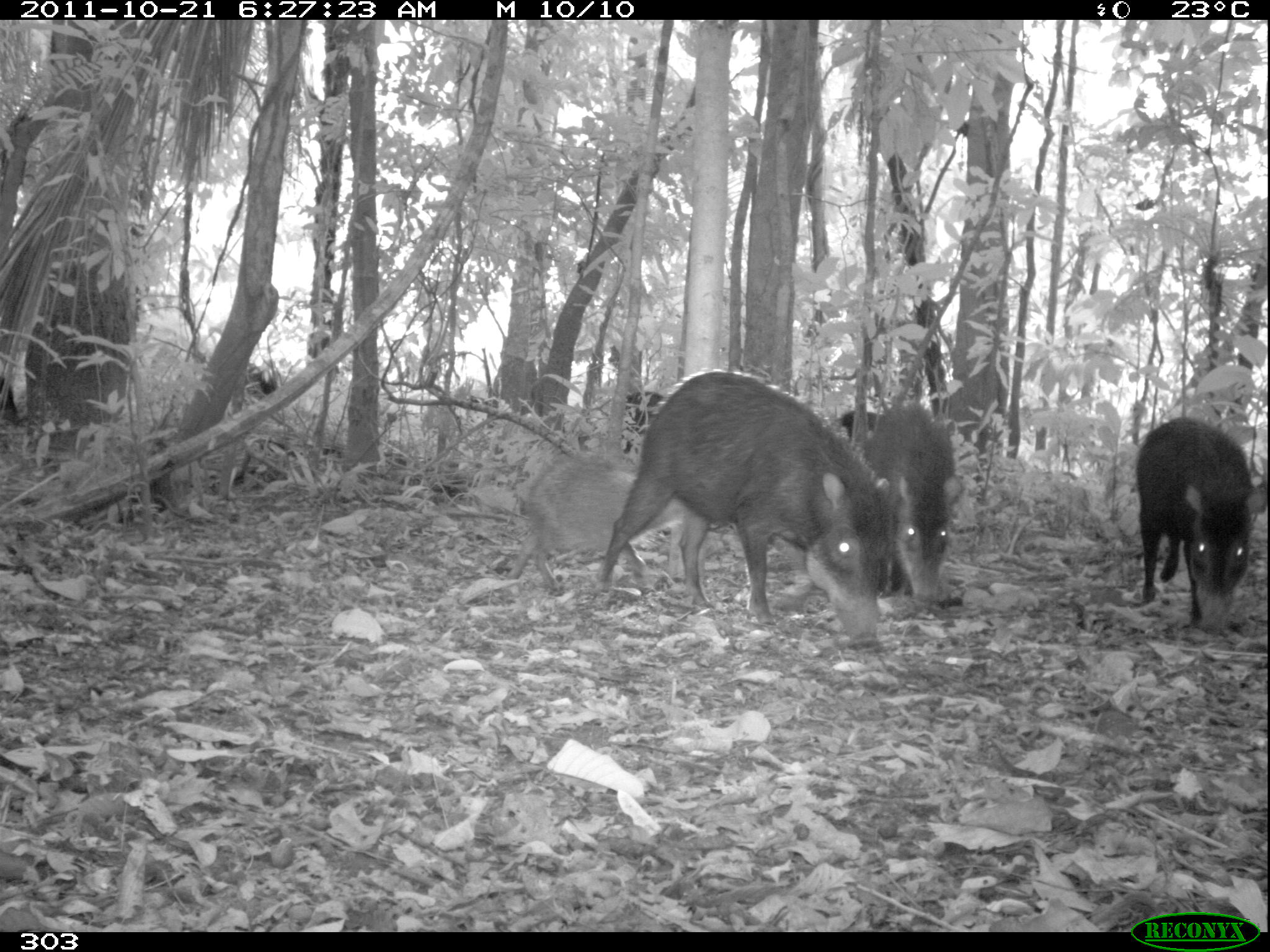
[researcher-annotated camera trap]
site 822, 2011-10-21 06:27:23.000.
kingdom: Animalia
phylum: Chordata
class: Mammalia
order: Artiodactyla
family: Tayassuidae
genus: Tayassu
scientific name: Tayassu pecari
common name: white-lipped peccary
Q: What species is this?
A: Tayassu pecari (white-lipped peccary).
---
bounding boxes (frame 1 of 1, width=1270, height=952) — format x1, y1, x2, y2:
tayassu pecari: 597, 369, 910, 648; 1135, 416, 1256, 640; 507, 449, 695, 591; 862, 405, 955, 601; 622, 389, 671, 459; 831, 407, 883, 454